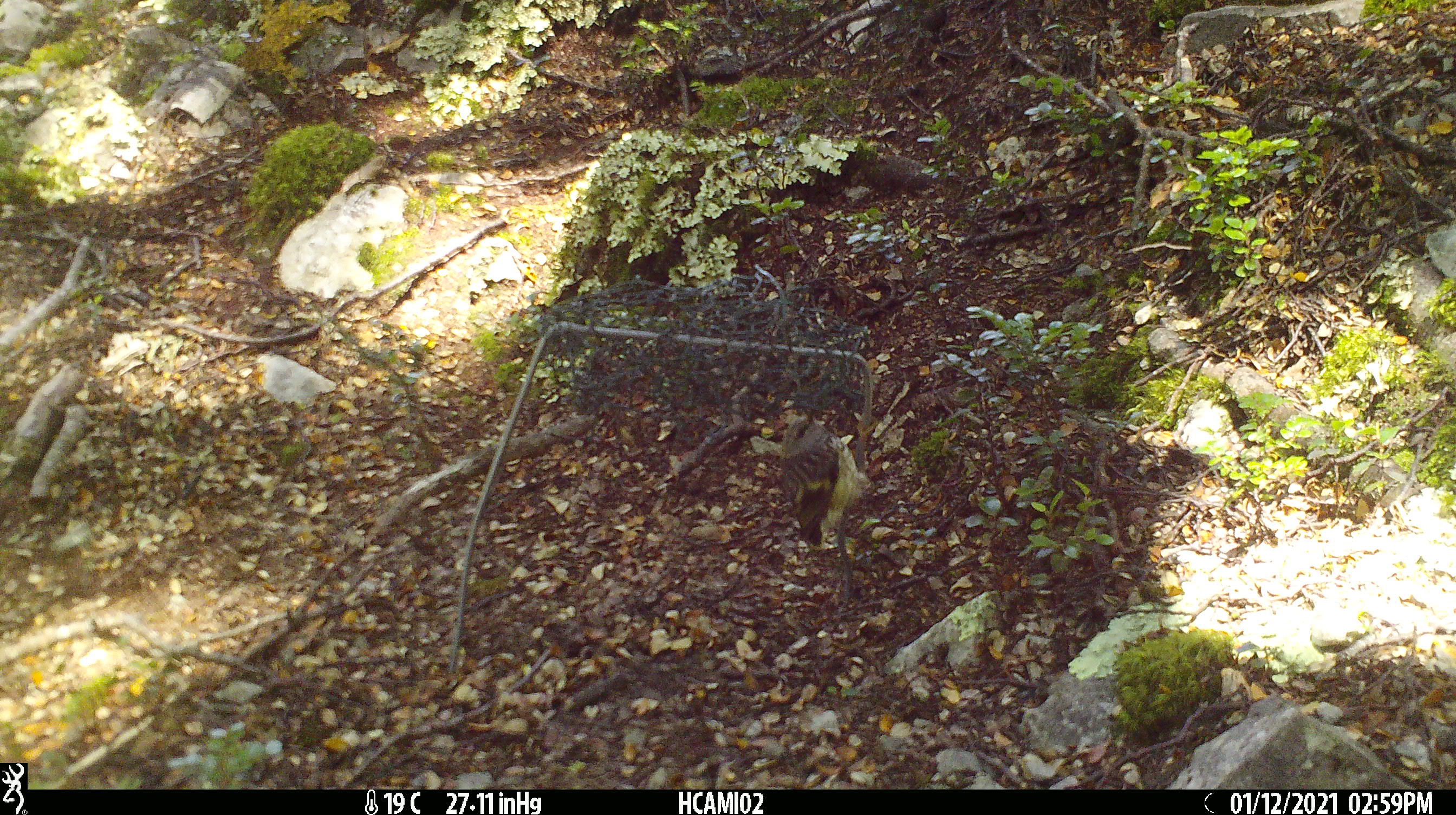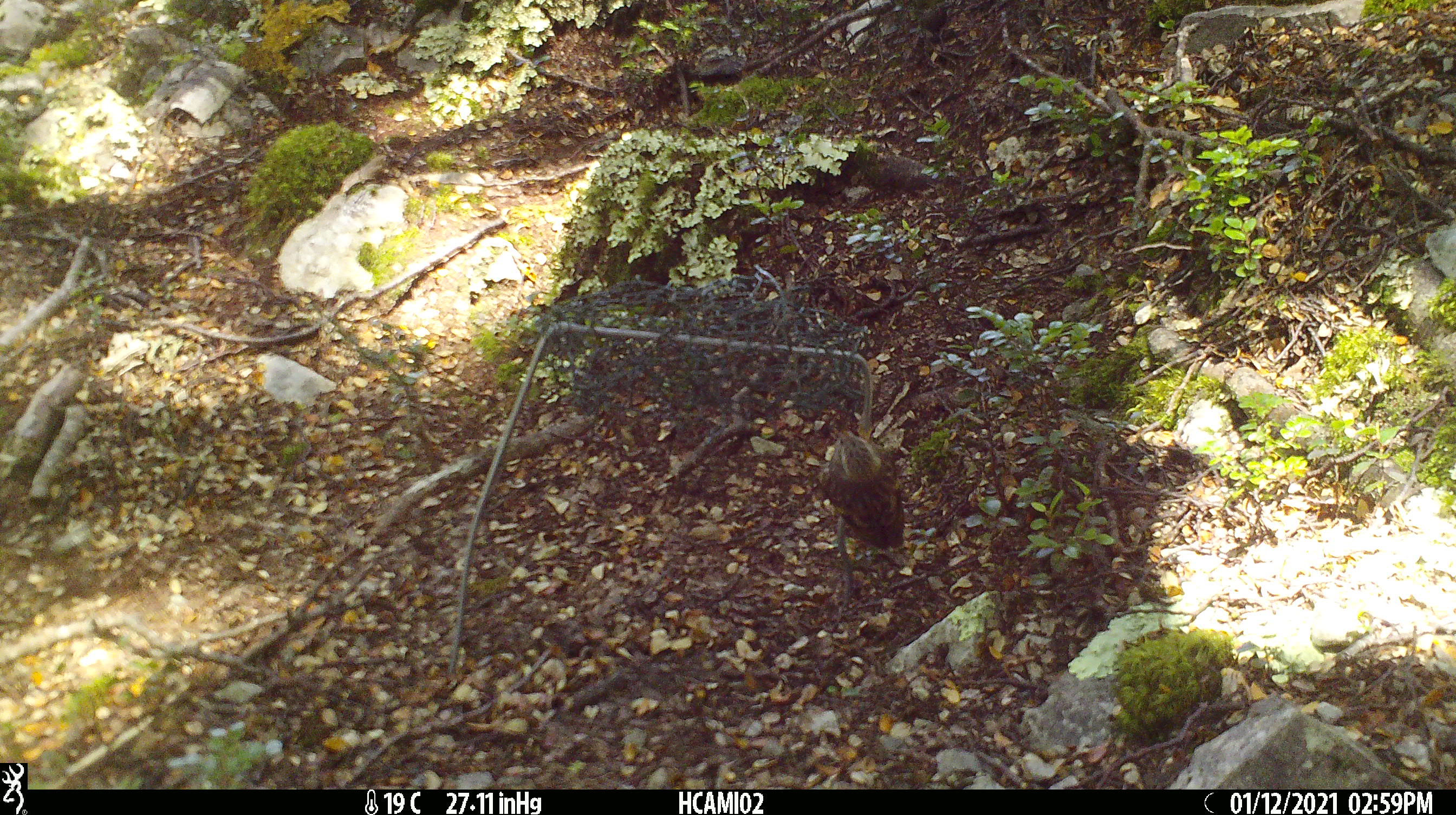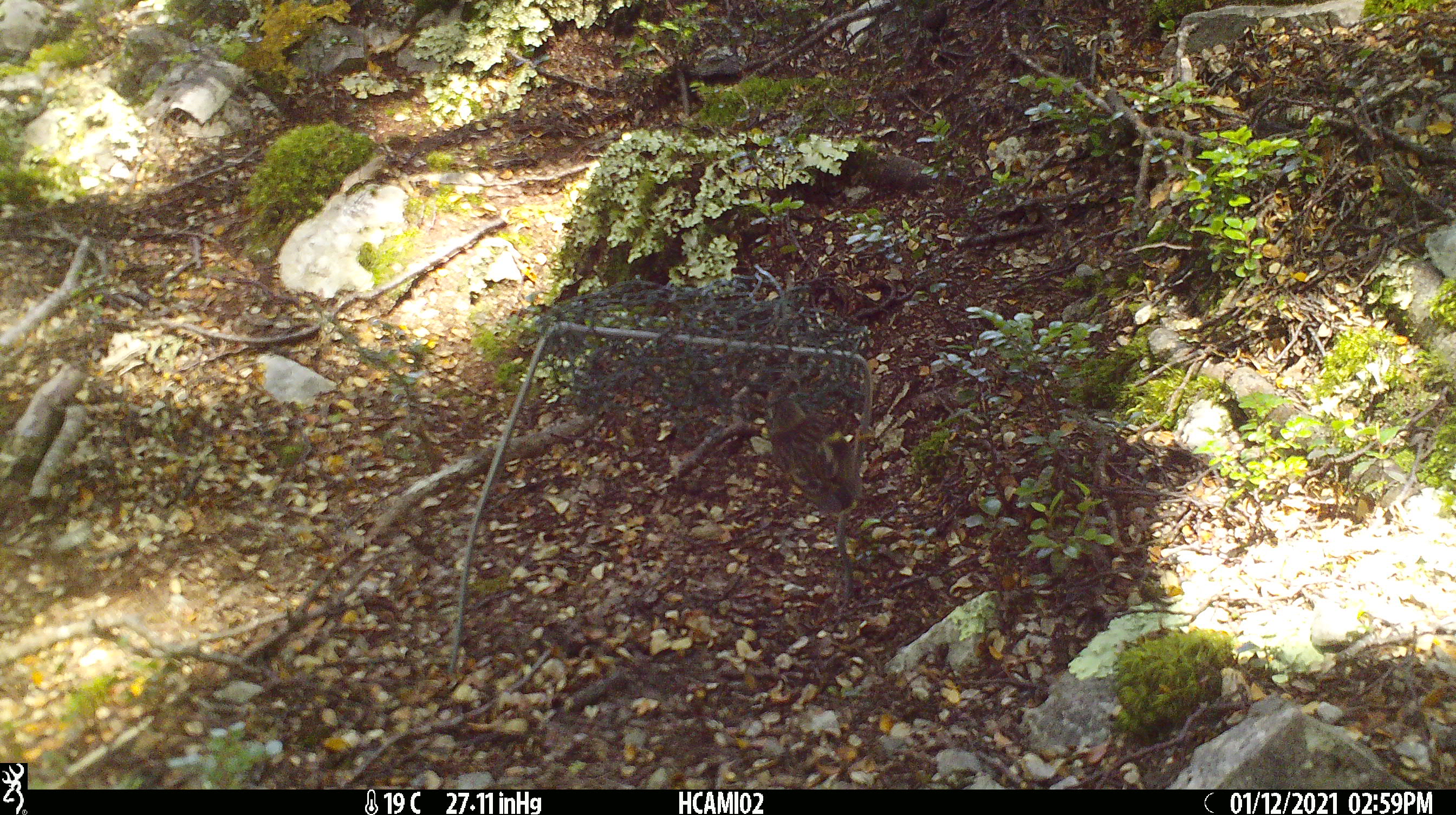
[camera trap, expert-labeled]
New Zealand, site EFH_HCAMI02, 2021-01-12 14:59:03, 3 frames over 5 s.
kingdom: Animalia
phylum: Chordata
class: Aves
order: Passeriformes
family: Acanthisittidae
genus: Acanthisitta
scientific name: Acanthisitta chloris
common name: rifleman